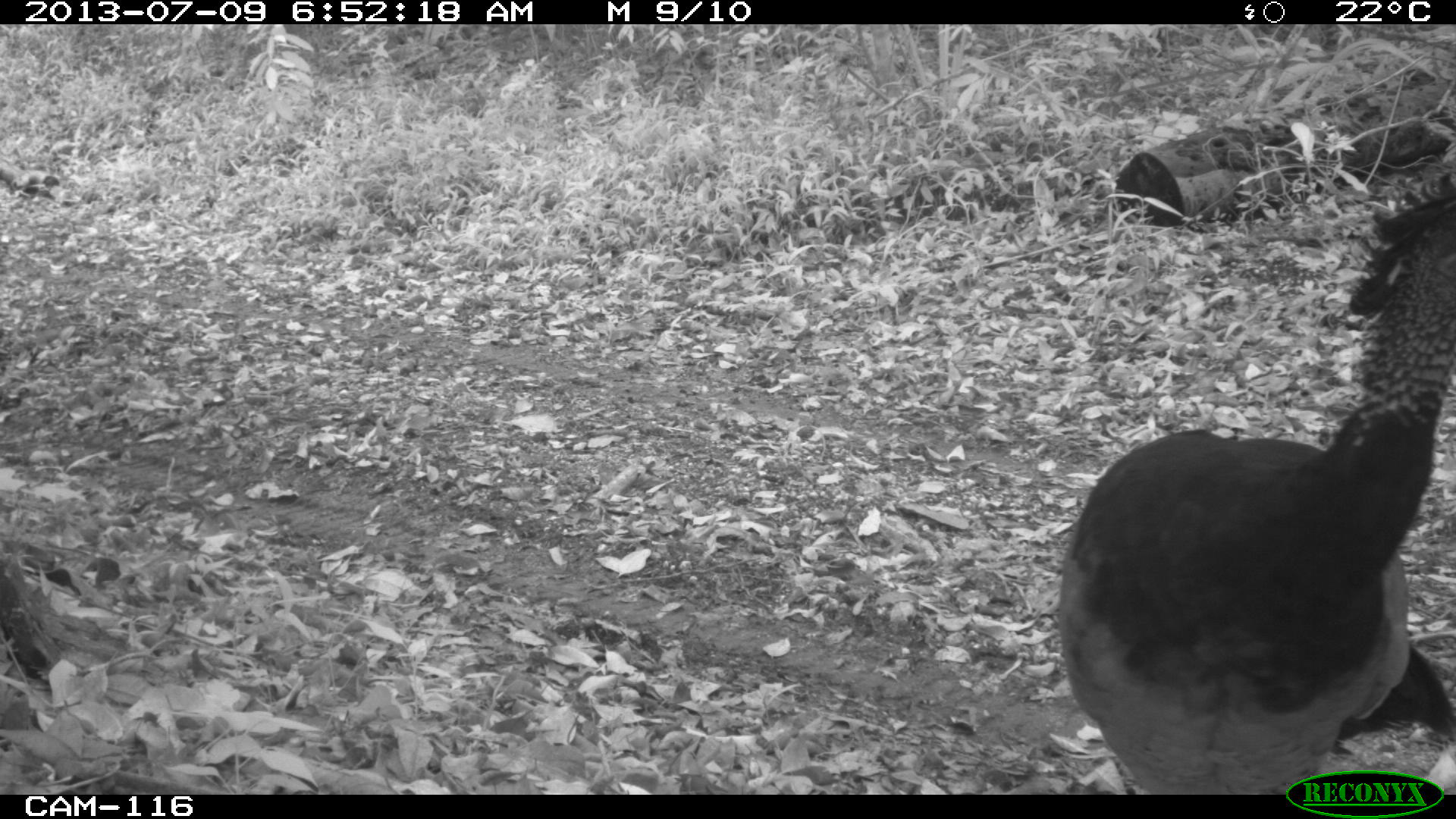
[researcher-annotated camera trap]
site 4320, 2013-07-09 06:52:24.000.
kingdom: Animalia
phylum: Chordata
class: Aves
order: Galliformes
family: Cracidae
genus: Crax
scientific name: Crax rubra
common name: great curassow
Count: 1.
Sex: female.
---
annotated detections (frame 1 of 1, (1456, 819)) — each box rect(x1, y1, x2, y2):
crax rubra: rect(1053, 170, 1456, 792)